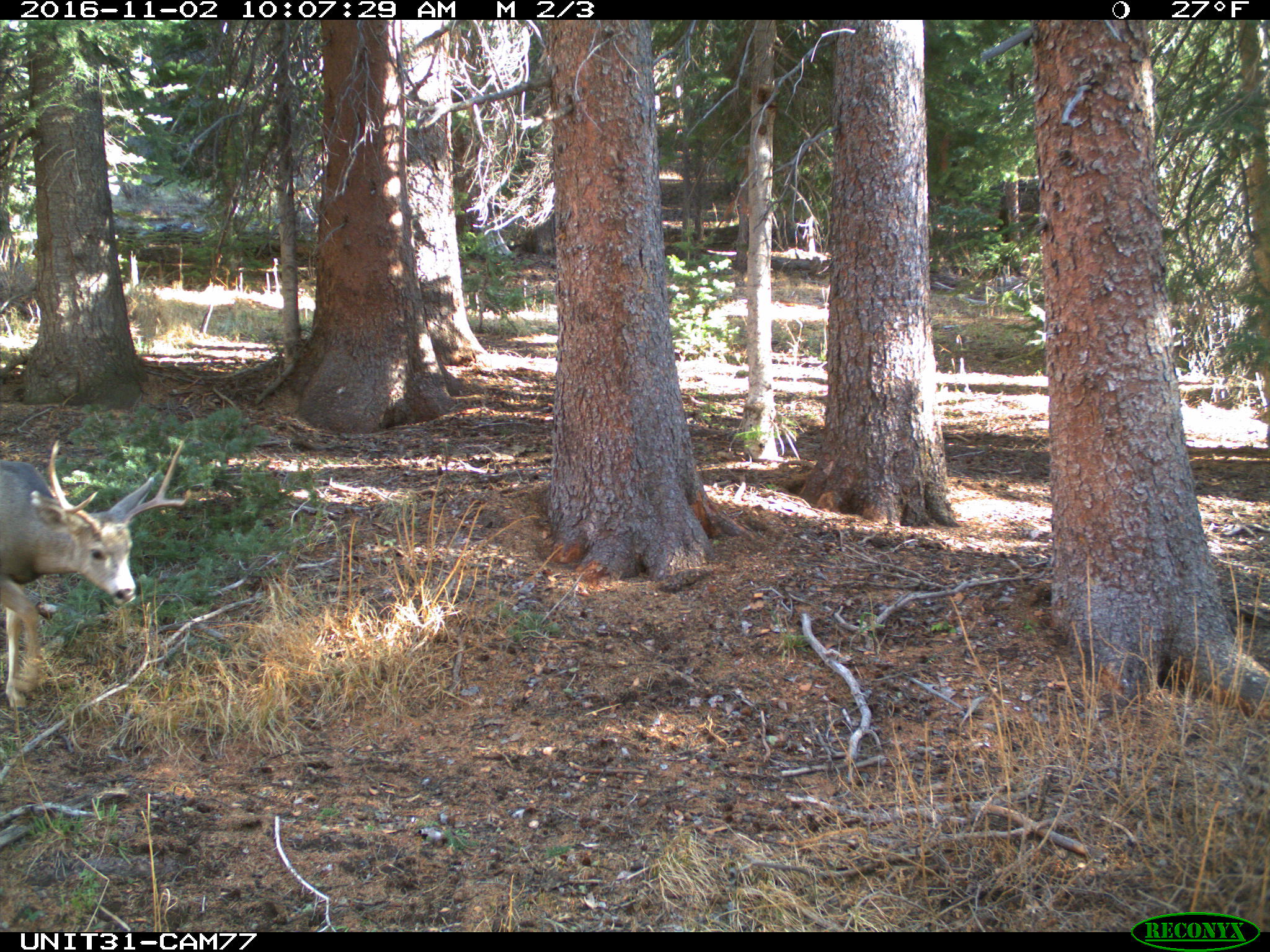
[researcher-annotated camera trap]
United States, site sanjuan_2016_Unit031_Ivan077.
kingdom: Animalia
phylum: Chordata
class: Mammalia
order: Artiodactyla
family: Cervidae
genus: Odocoileus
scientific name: Odocoileus hemionus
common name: mule deer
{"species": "Odocoileus hemionus (mule deer)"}